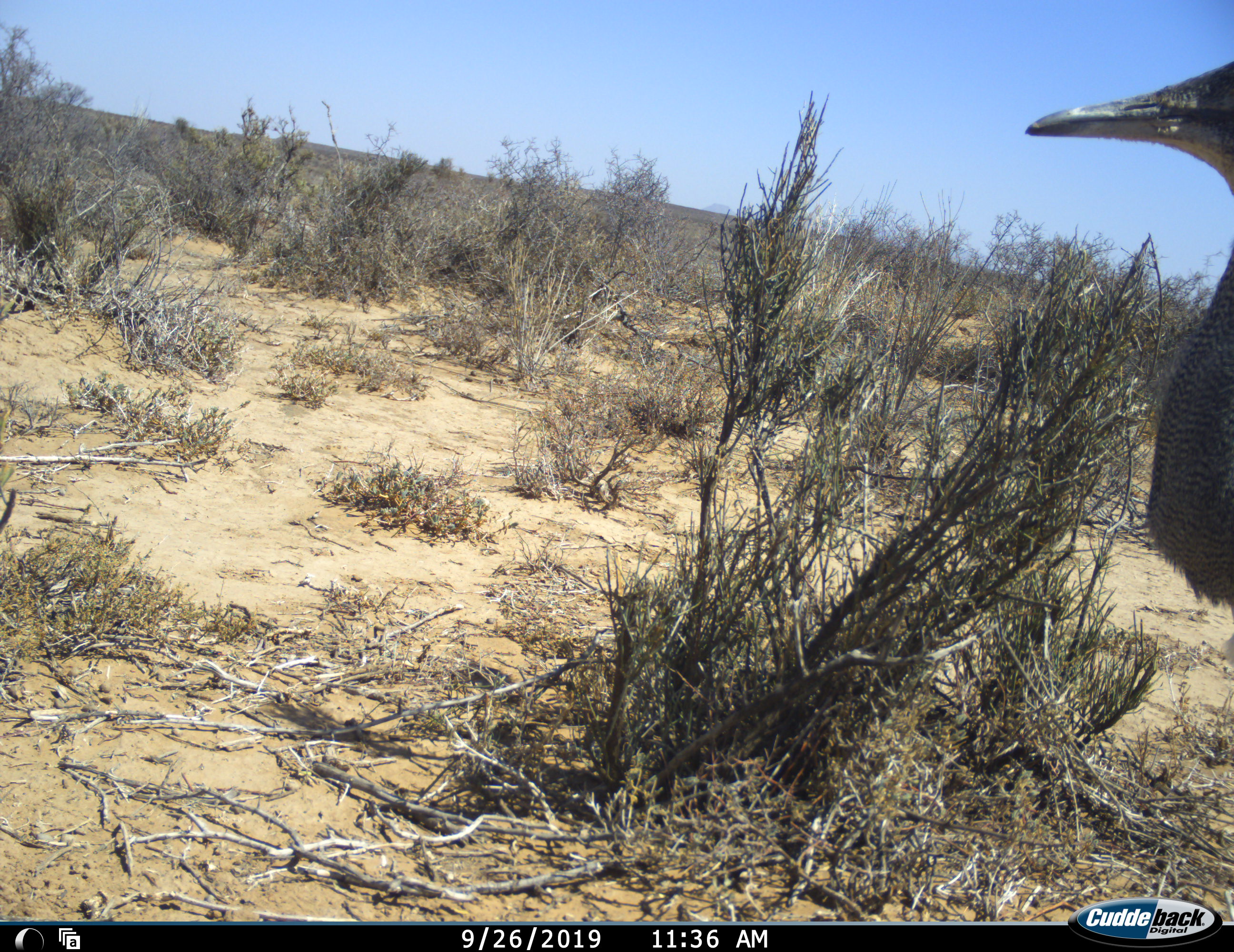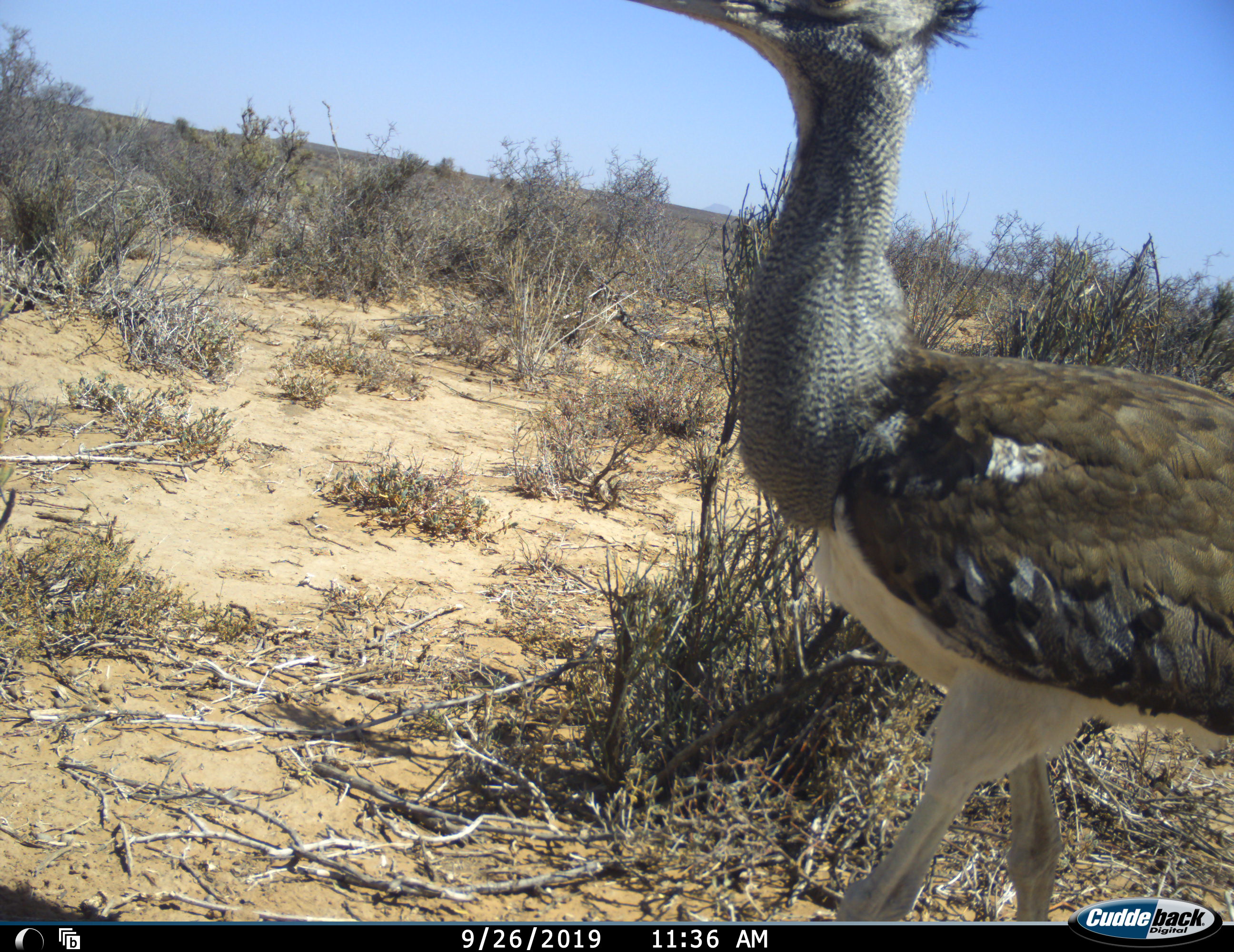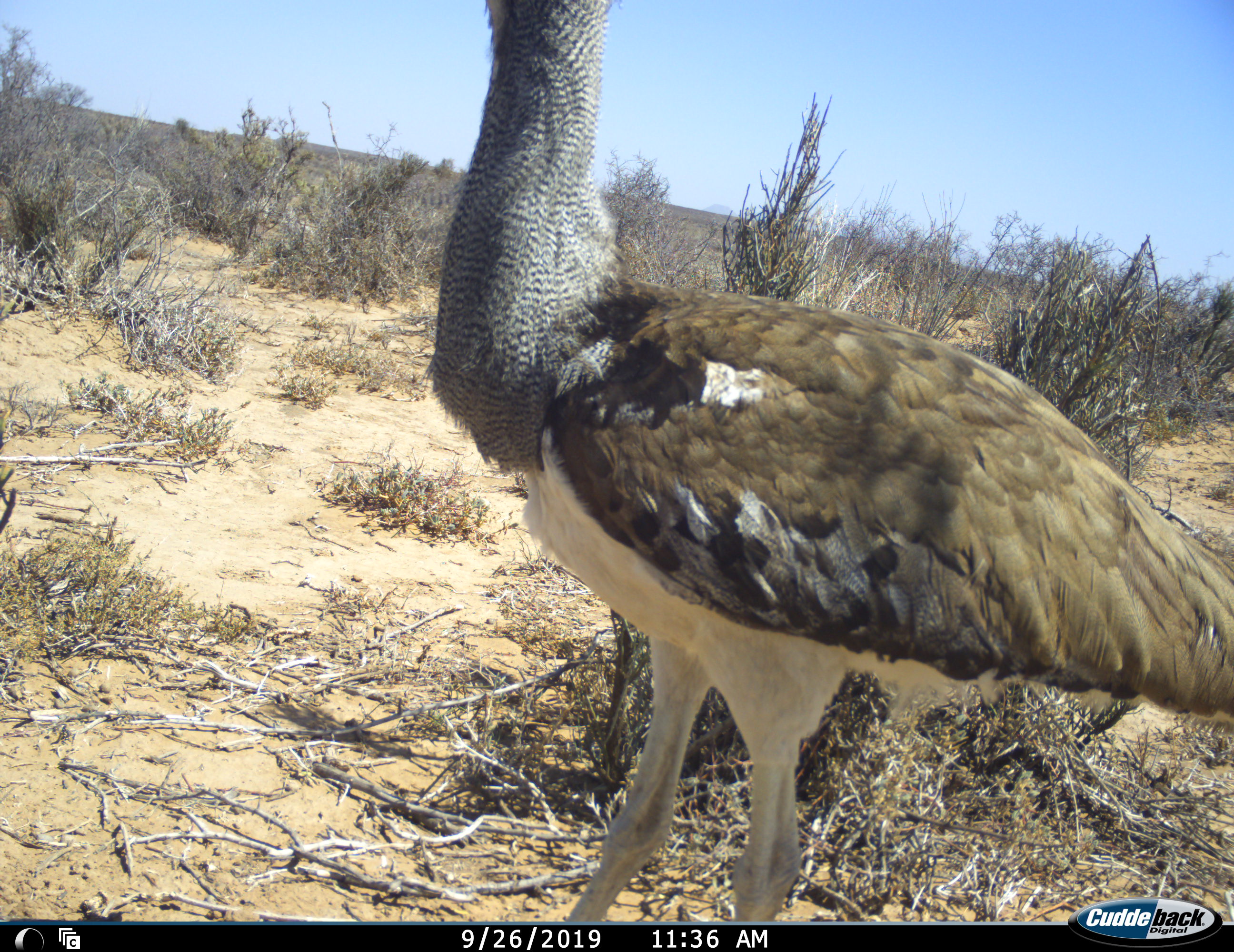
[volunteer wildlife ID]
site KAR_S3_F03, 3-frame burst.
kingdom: Animalia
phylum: Chordata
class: Aves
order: Otidiformes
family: Otididae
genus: Ardeotis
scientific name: Ardeotis kori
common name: kori bustard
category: bustardkori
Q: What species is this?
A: Bustardkori (kori bustard) (Ardeotis kori).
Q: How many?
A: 1.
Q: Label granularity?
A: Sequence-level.